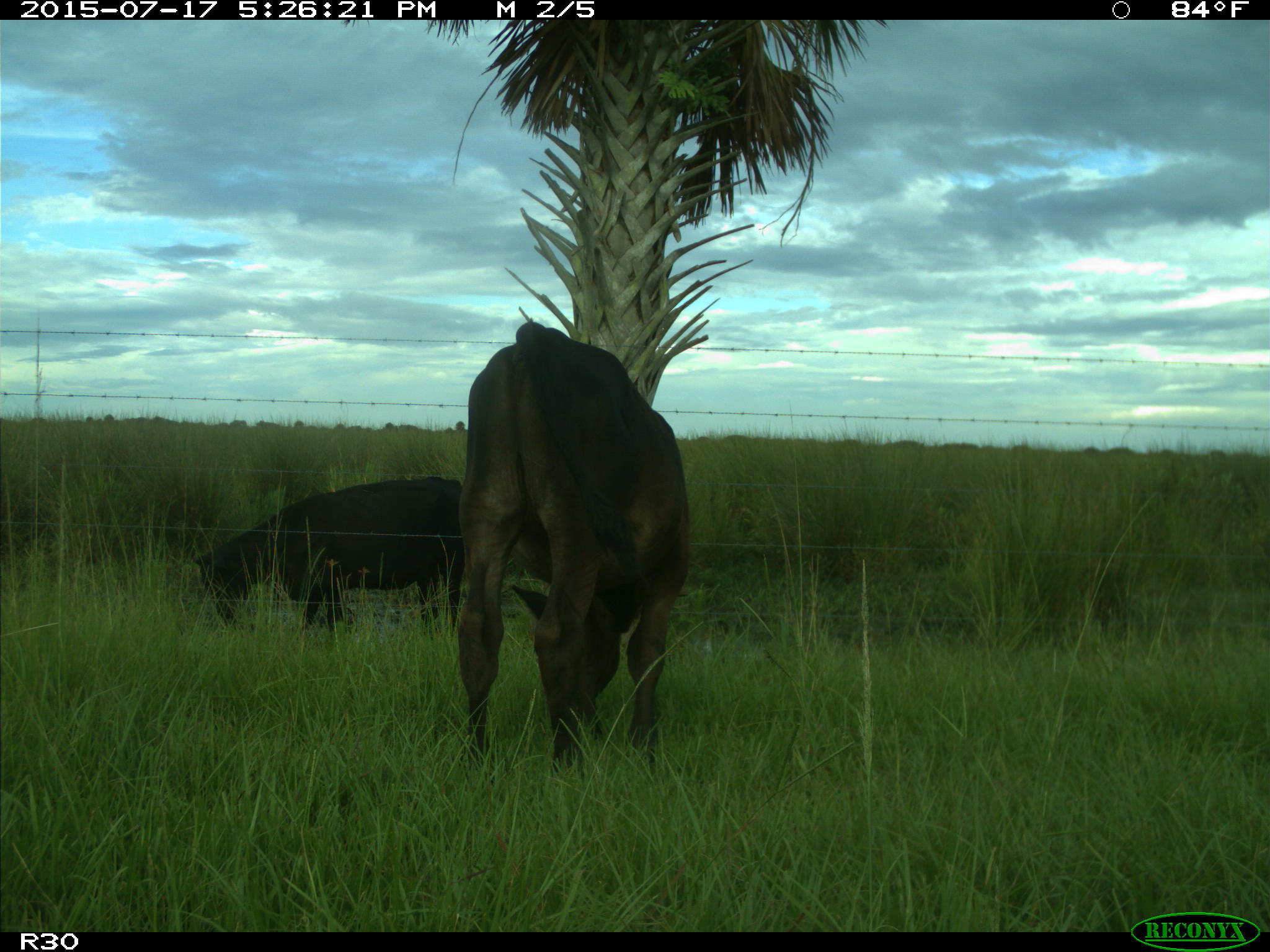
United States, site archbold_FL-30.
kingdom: Animalia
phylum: Chordata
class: Mammalia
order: Artiodactyla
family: Bovidae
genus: Bos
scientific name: Bos taurus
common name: domestic cow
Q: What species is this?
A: Bos taurus (domestic cow).